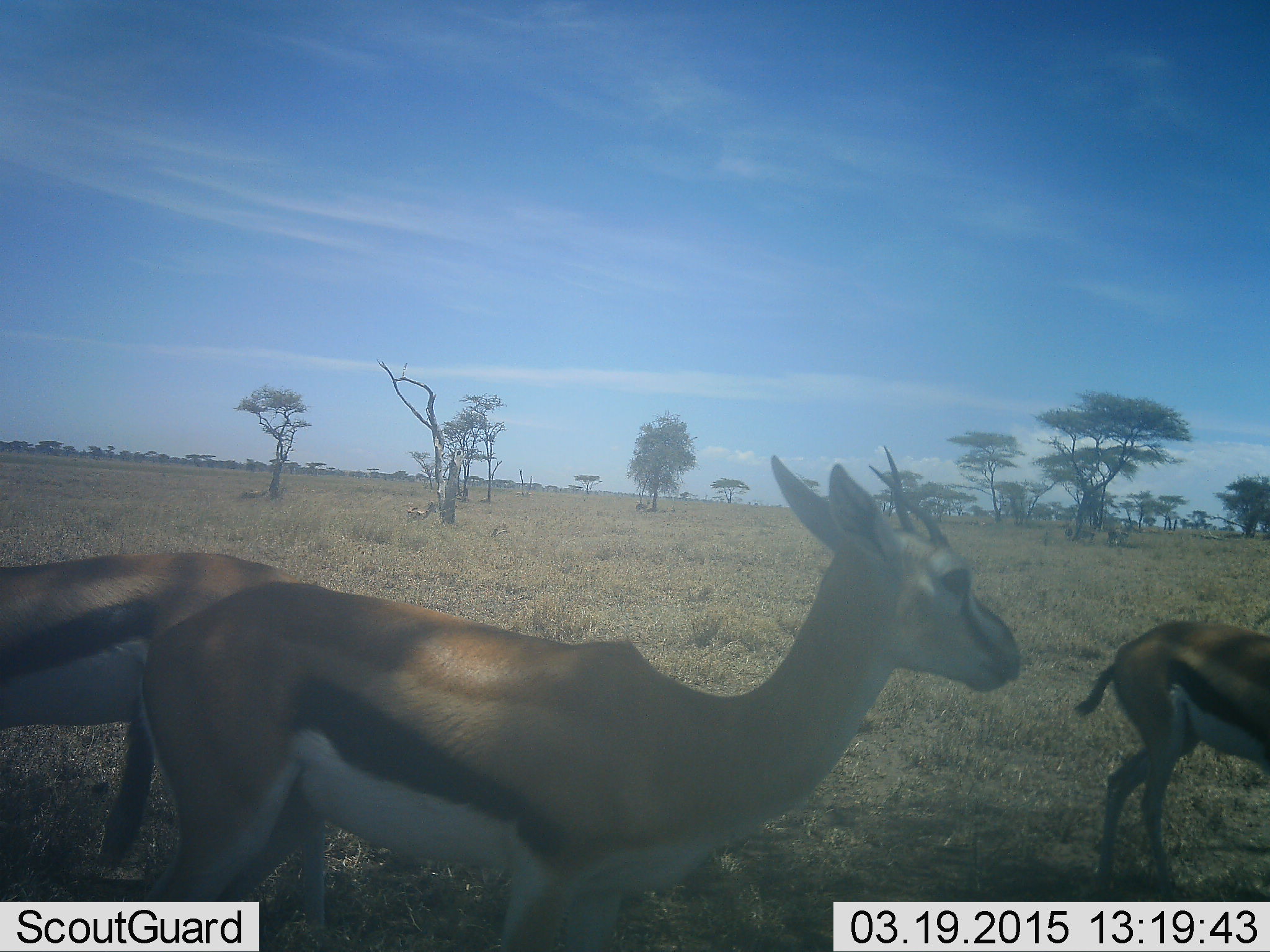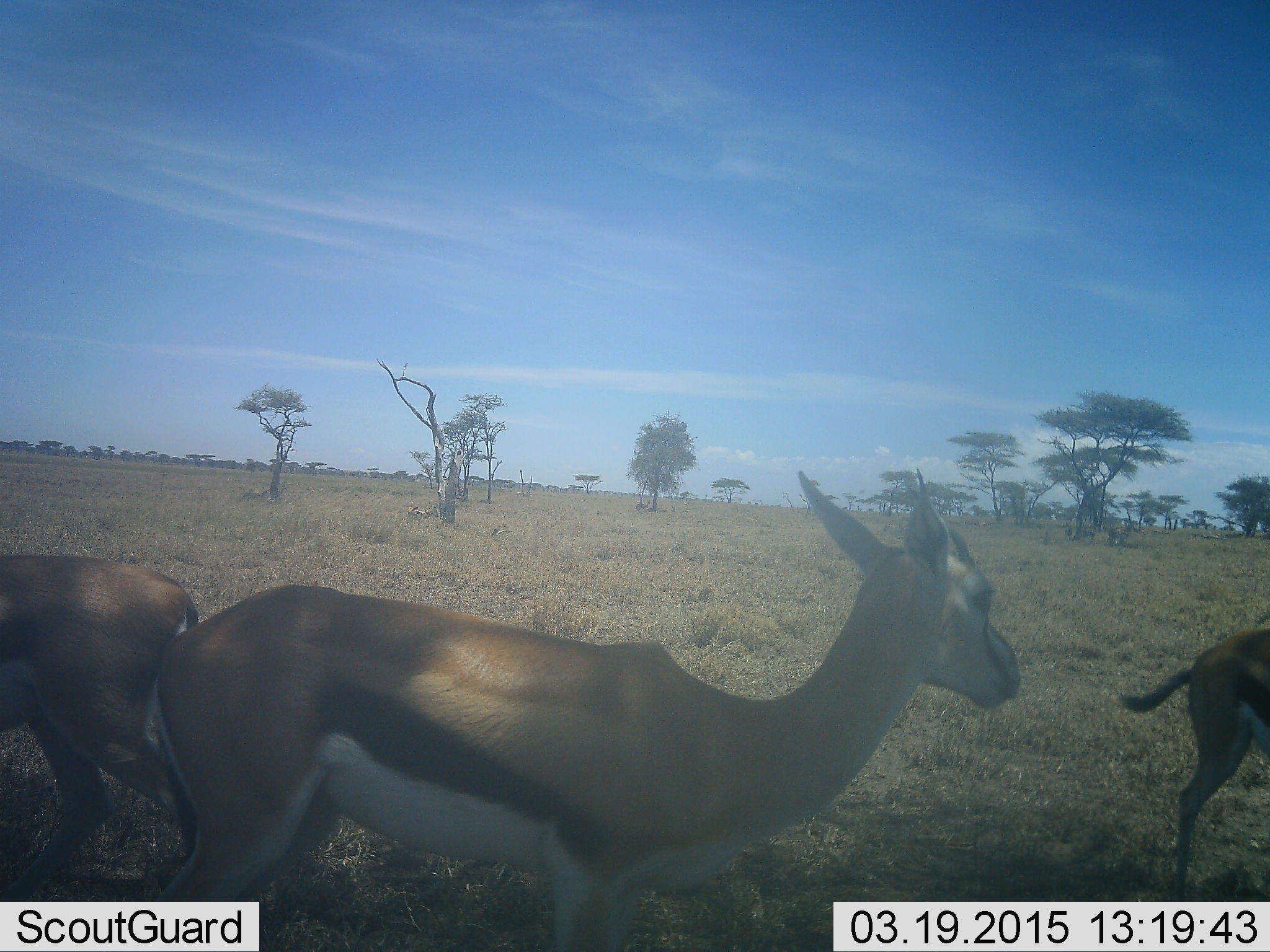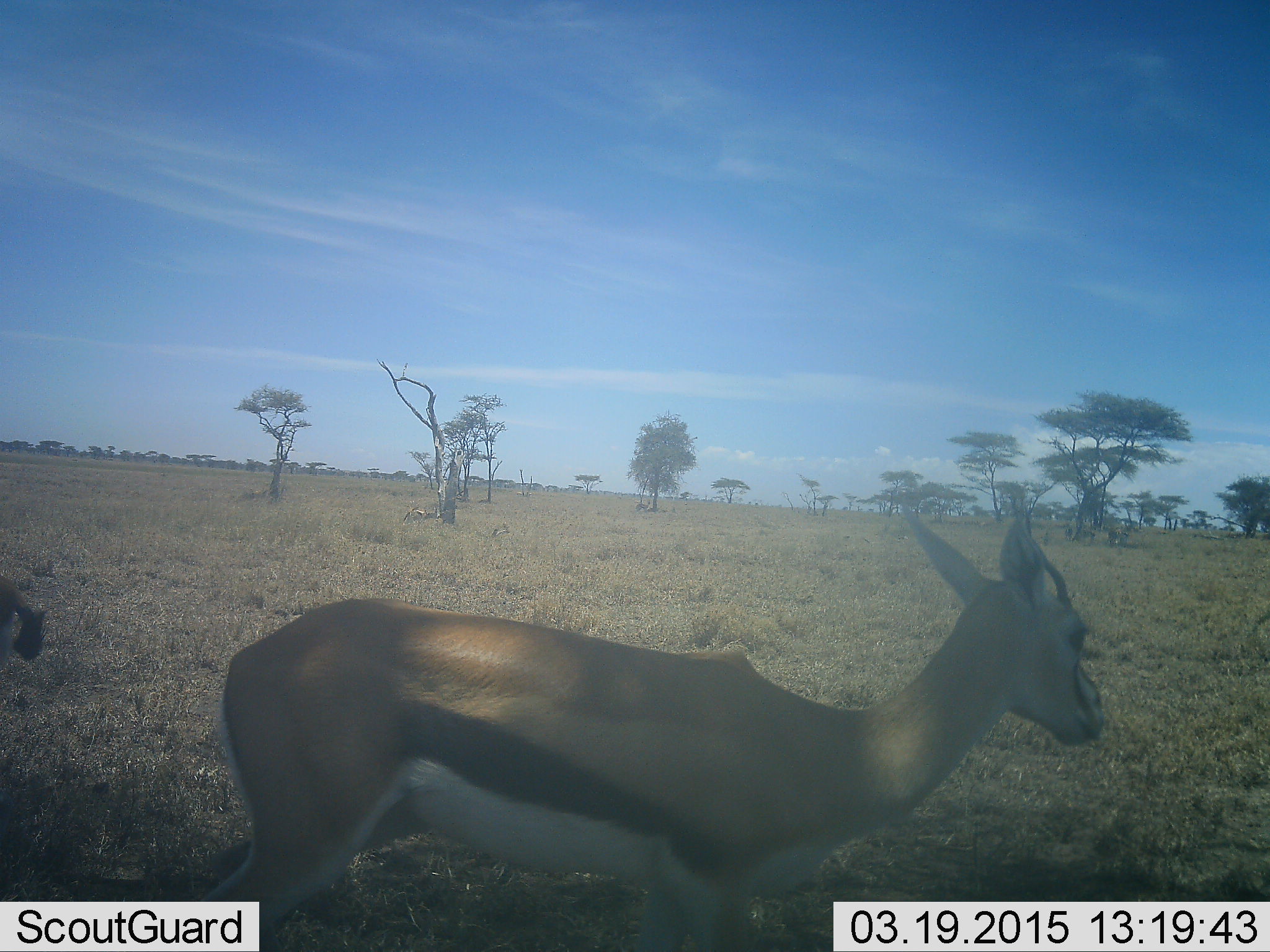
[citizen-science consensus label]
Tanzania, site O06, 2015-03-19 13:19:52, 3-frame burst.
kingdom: Animalia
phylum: Chordata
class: Mammalia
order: Artiodactyla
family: Bovidae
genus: Eudorcas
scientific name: Eudorcas thomsonii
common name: thomson's gazelle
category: gazellethomsons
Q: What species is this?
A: Gazellethomsons (thomson's gazelle) (Eudorcas thomsonii).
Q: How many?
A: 3.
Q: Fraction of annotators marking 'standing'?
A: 60%.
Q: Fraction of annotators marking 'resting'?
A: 10%.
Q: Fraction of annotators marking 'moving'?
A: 40%.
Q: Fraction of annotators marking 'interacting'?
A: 0%.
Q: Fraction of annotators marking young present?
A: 0%.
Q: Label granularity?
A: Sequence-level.